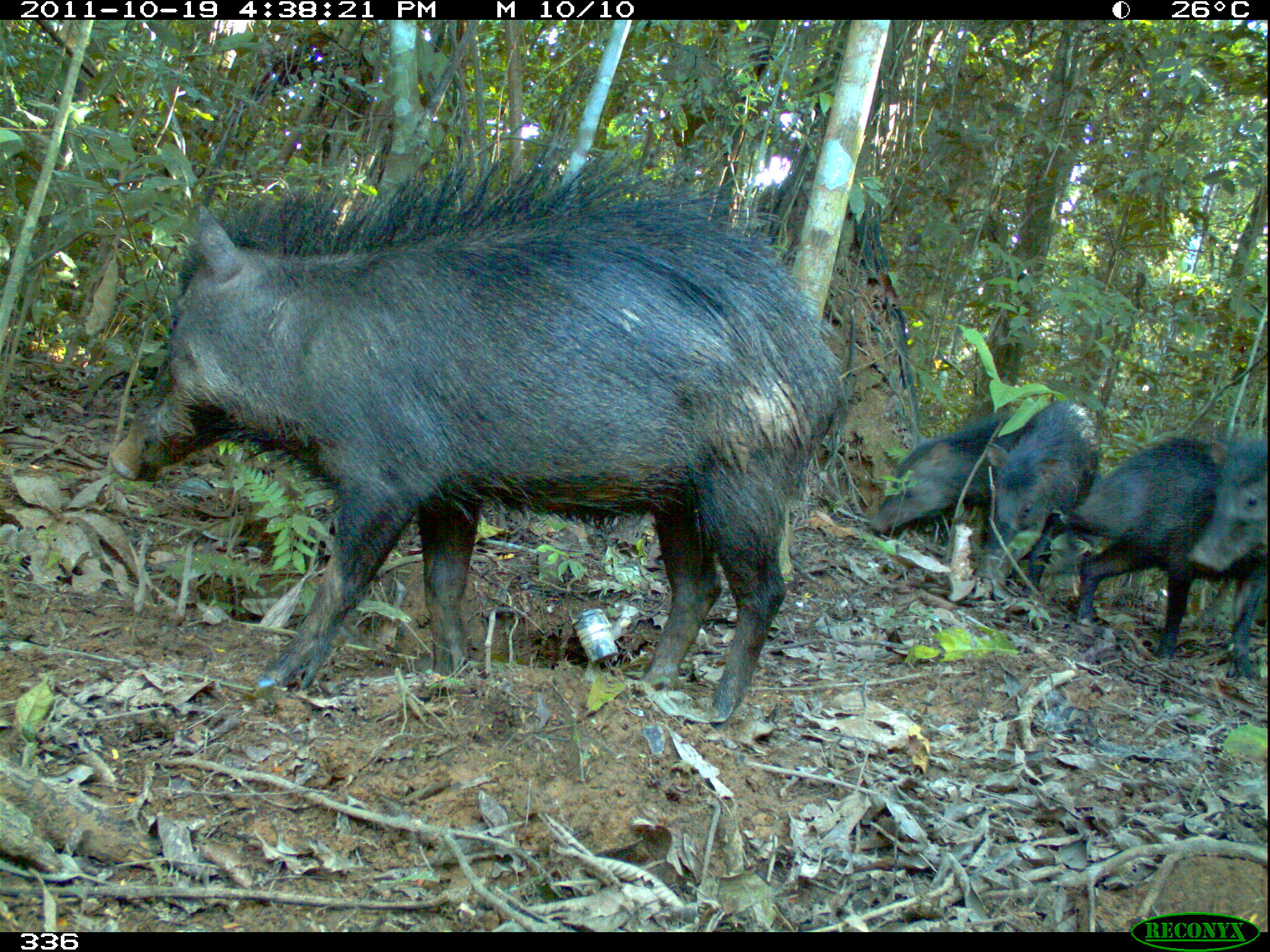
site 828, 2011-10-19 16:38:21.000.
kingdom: Animalia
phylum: Chordata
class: Mammalia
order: Artiodactyla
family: Tayassuidae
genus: Tayassu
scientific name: Tayassu pecari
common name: white-lipped peccary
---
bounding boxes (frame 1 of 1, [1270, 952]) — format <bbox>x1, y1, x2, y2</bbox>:
tayassu pecari: <bbox>106, 147, 845, 724</bbox>; <bbox>1067, 436, 1266, 678</bbox>; <bbox>985, 399, 1097, 594</bbox>; <bbox>869, 414, 1017, 541</bbox>